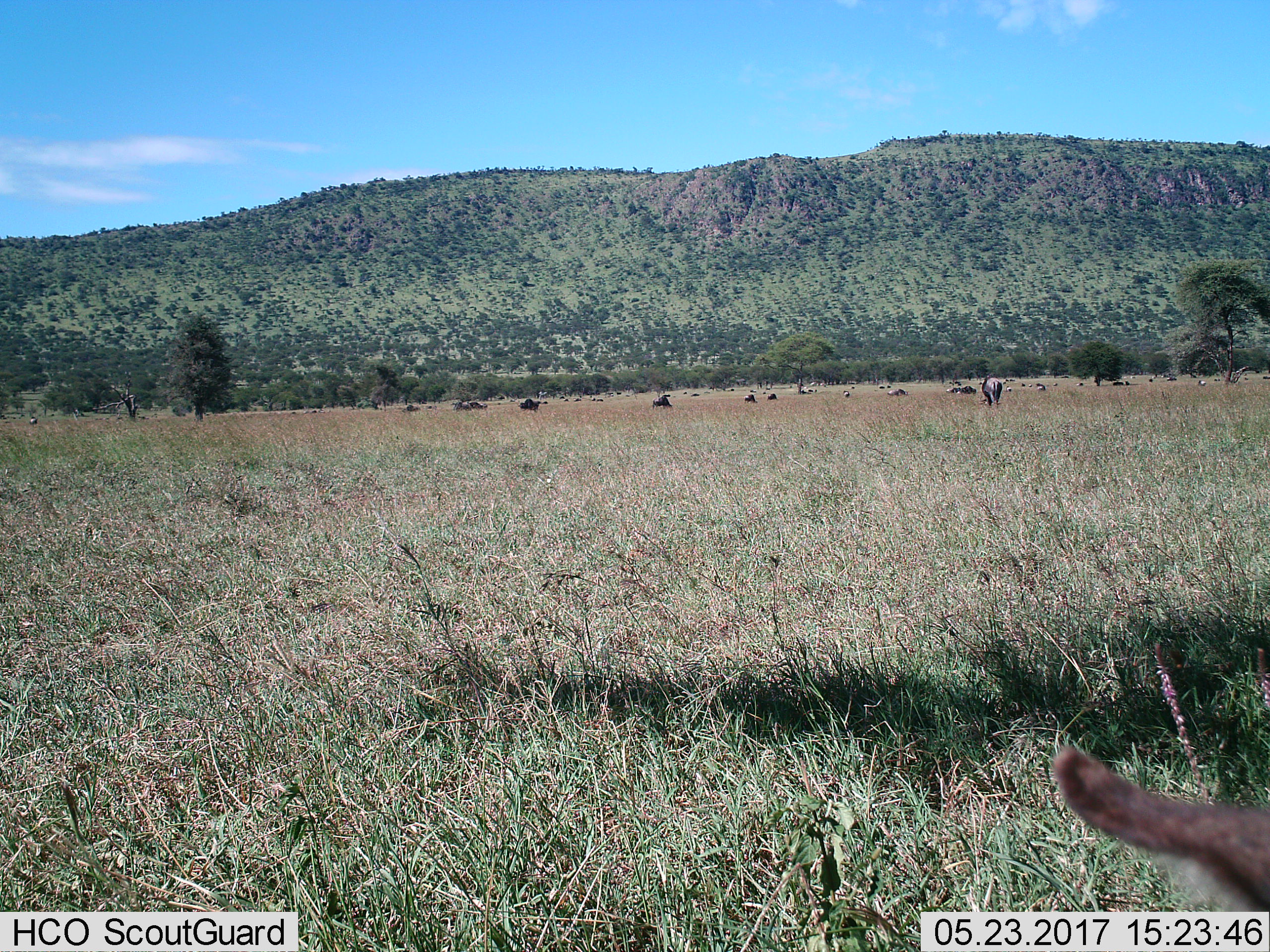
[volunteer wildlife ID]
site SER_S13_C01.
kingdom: Animalia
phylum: Chordata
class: Mammalia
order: Artiodactyla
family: Bovidae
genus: Connochaetes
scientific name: Connochaetes taurinus taurinus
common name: blue wildebeest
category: wildebeestblue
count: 11-50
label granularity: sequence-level